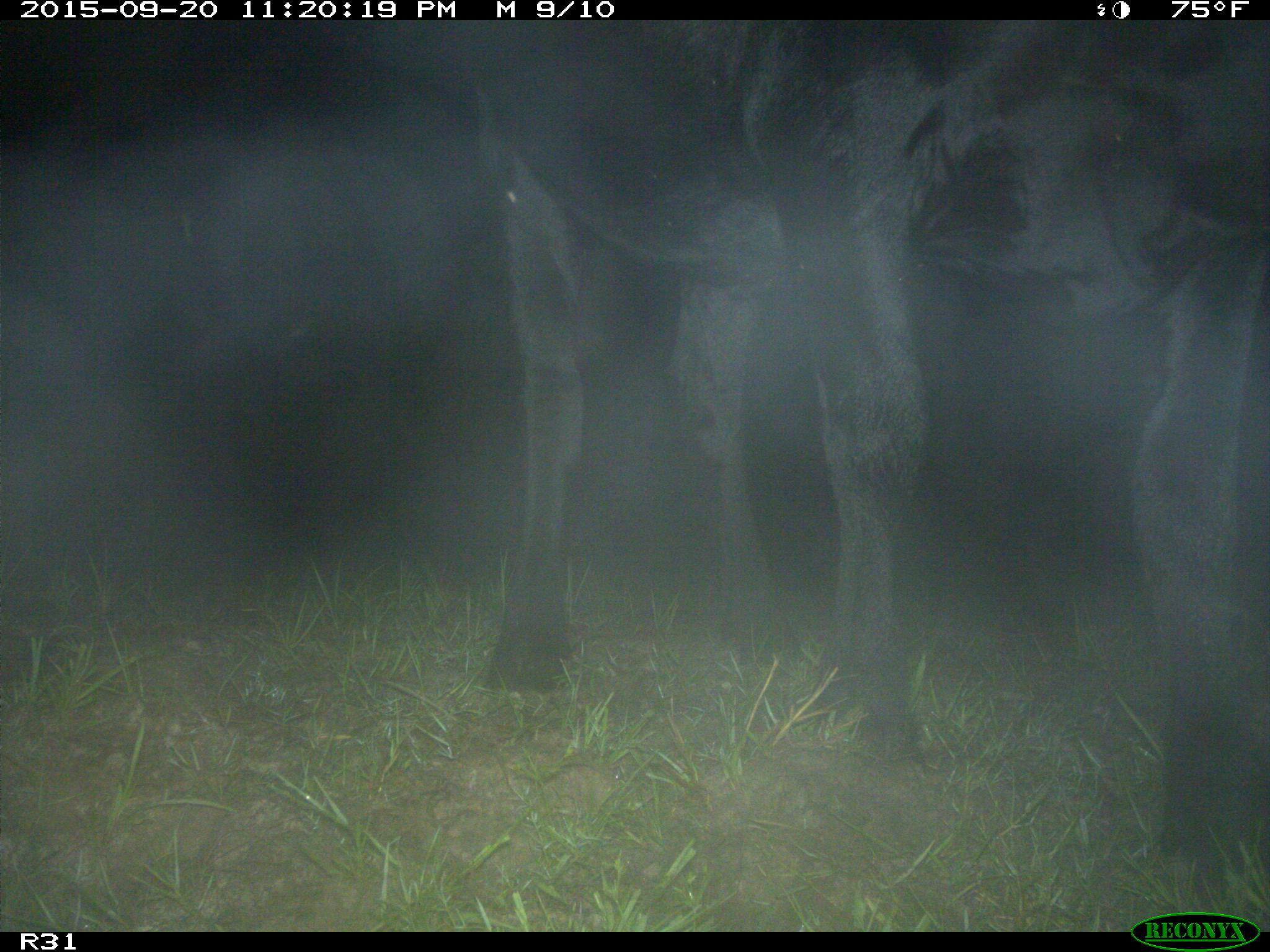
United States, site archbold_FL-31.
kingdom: Animalia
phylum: Chordata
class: Mammalia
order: Artiodactyla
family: Bovidae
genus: Bos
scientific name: Bos taurus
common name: domestic cow